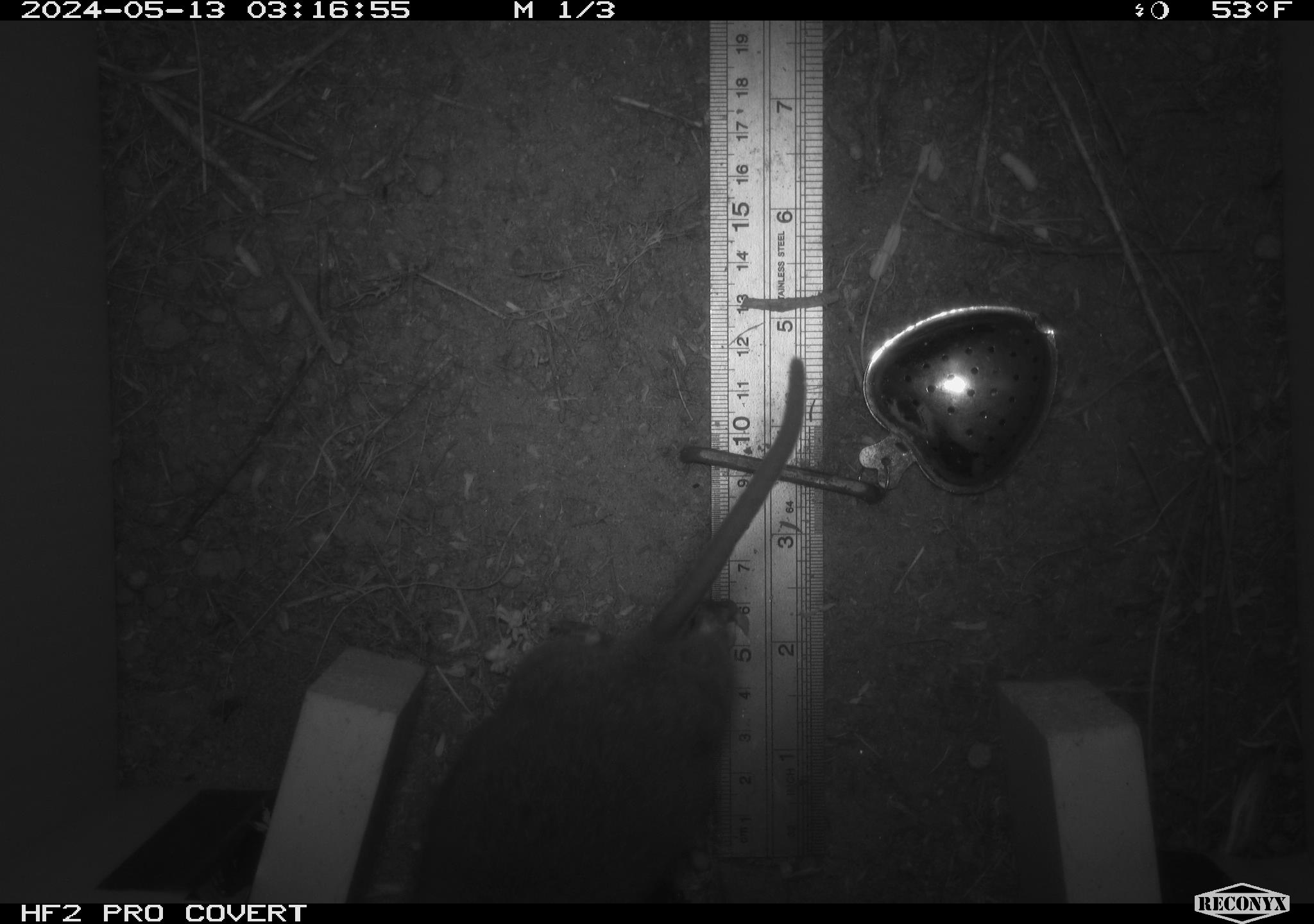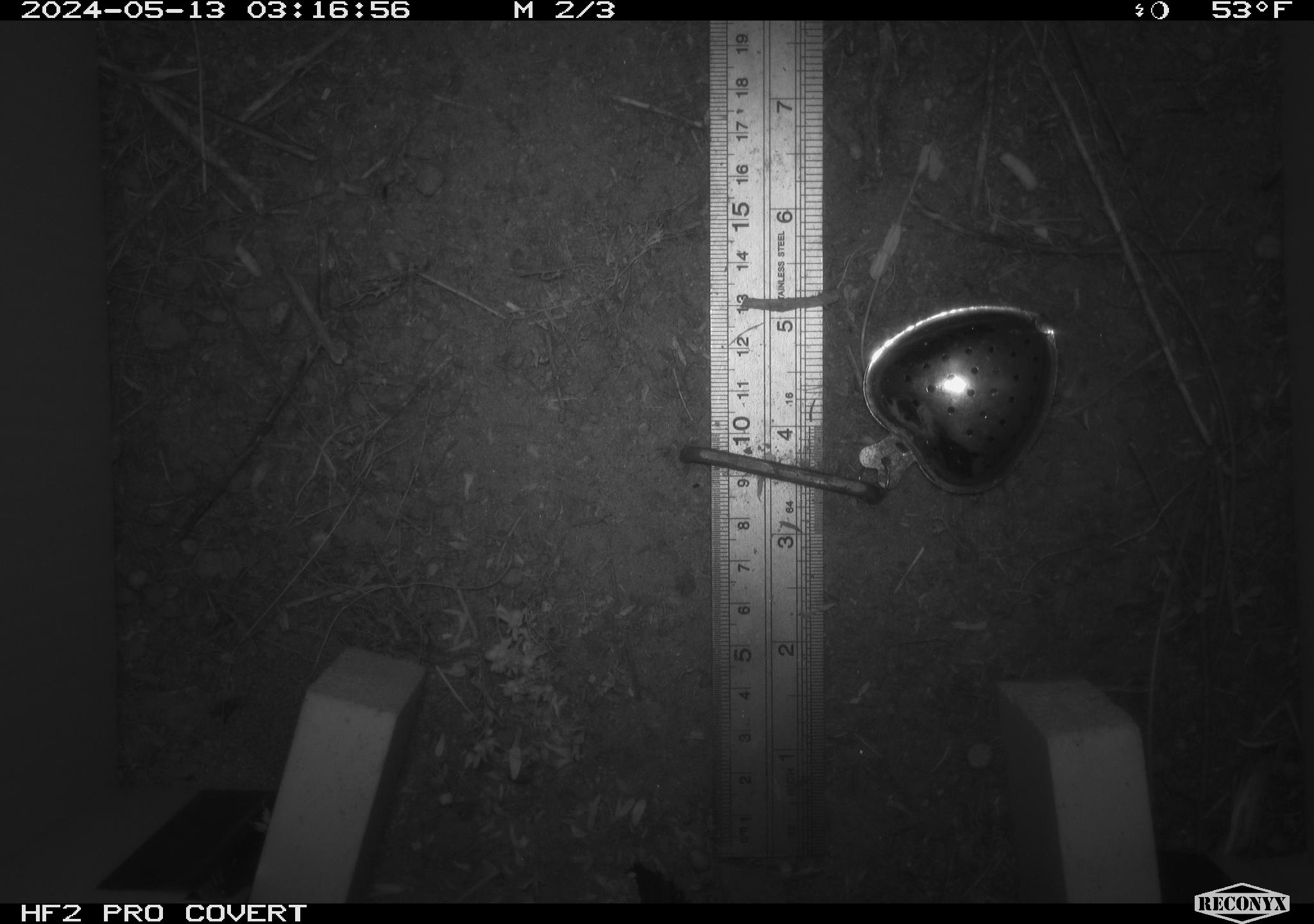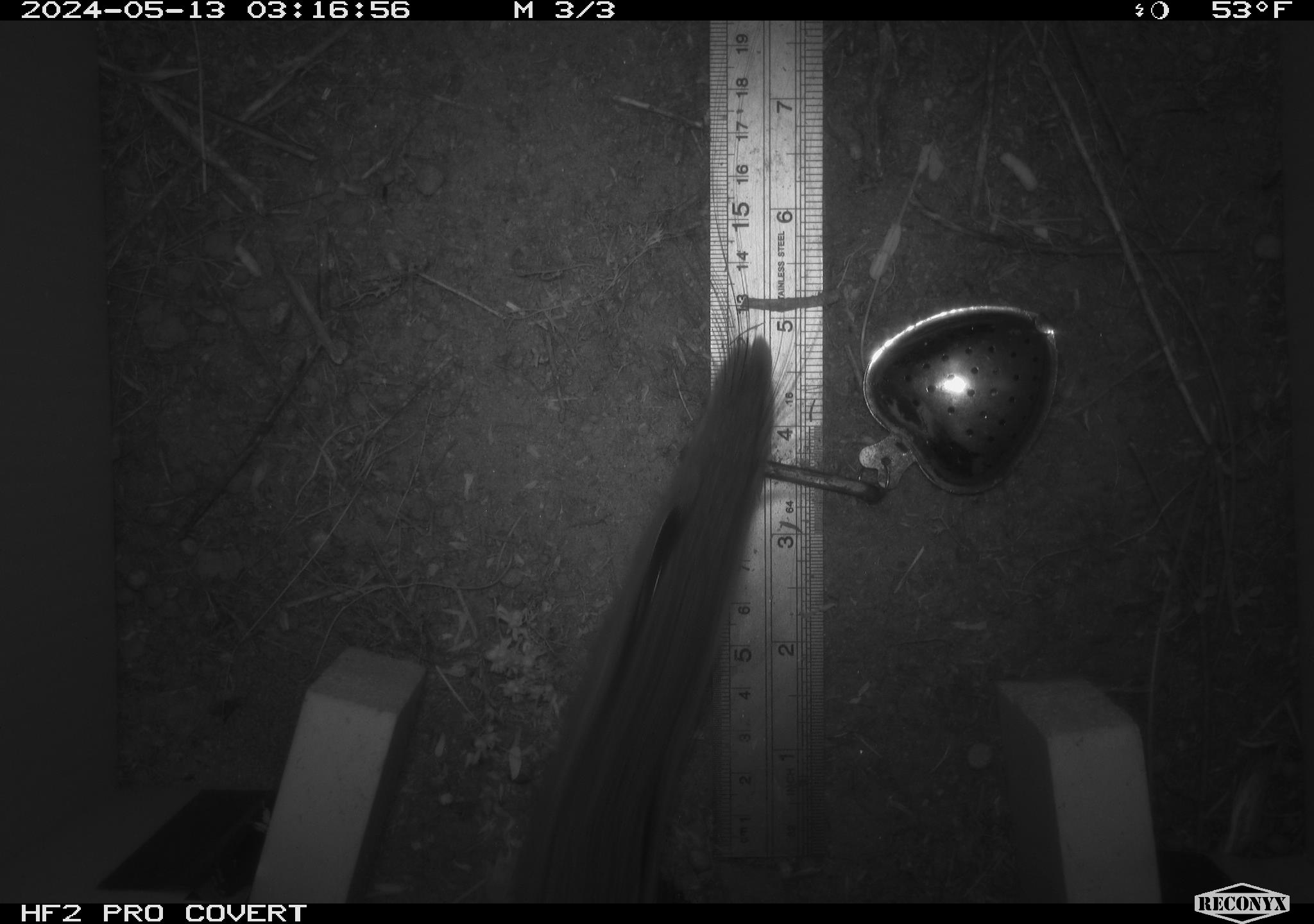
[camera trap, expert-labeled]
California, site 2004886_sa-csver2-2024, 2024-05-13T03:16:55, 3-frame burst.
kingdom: Animalia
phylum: Chordata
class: Mammalia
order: Rodentia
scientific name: Rodentia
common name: rodent